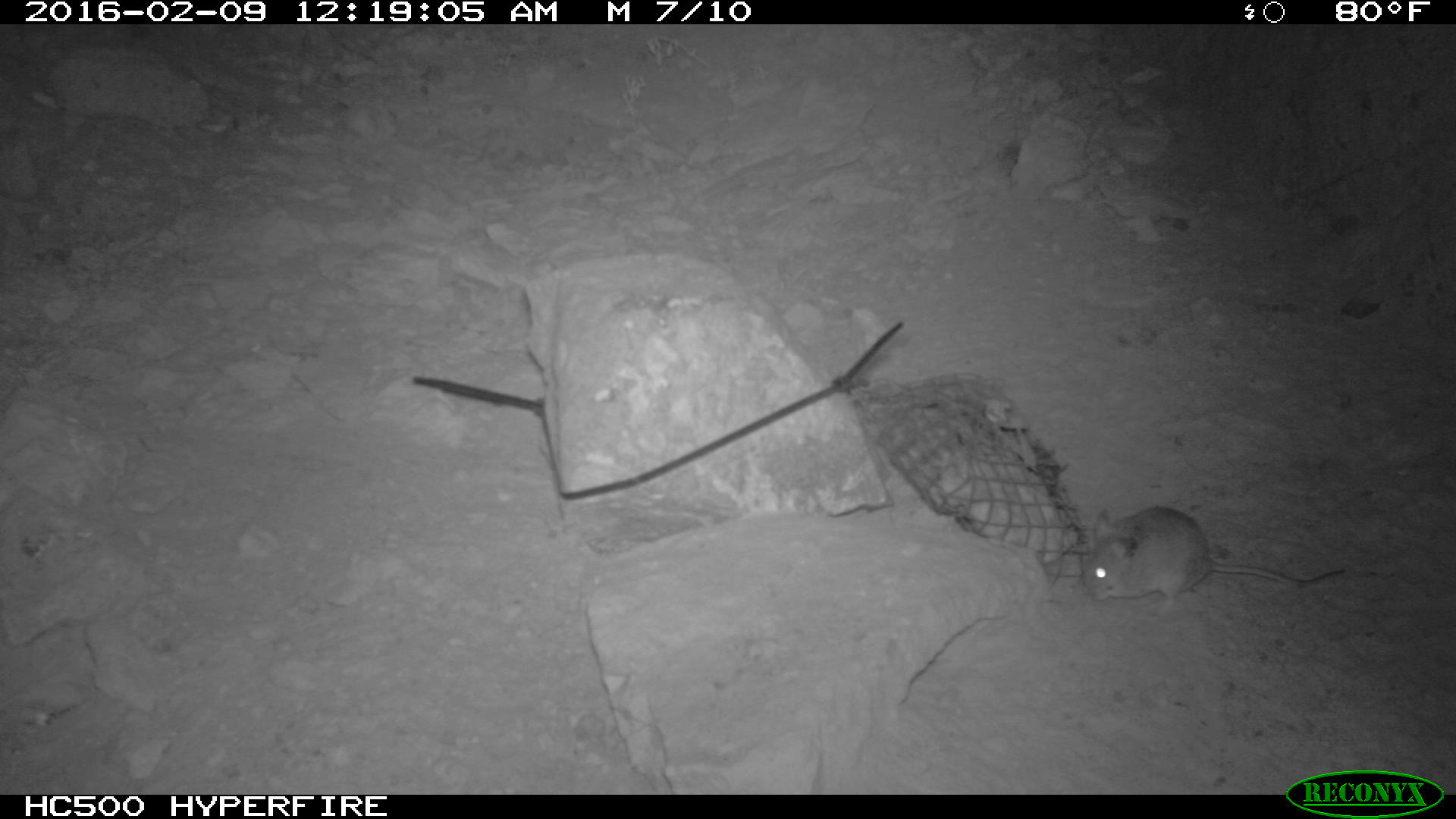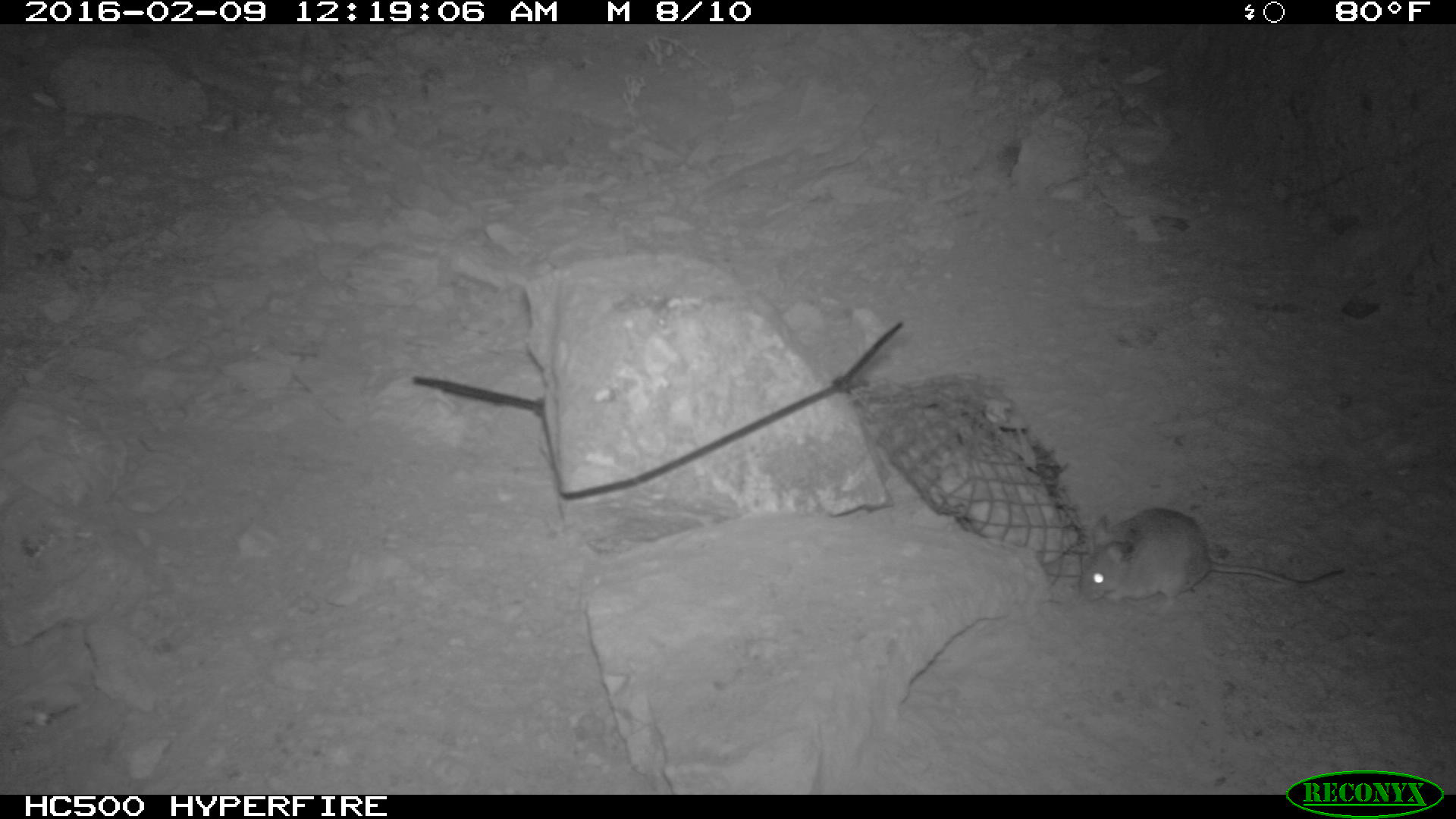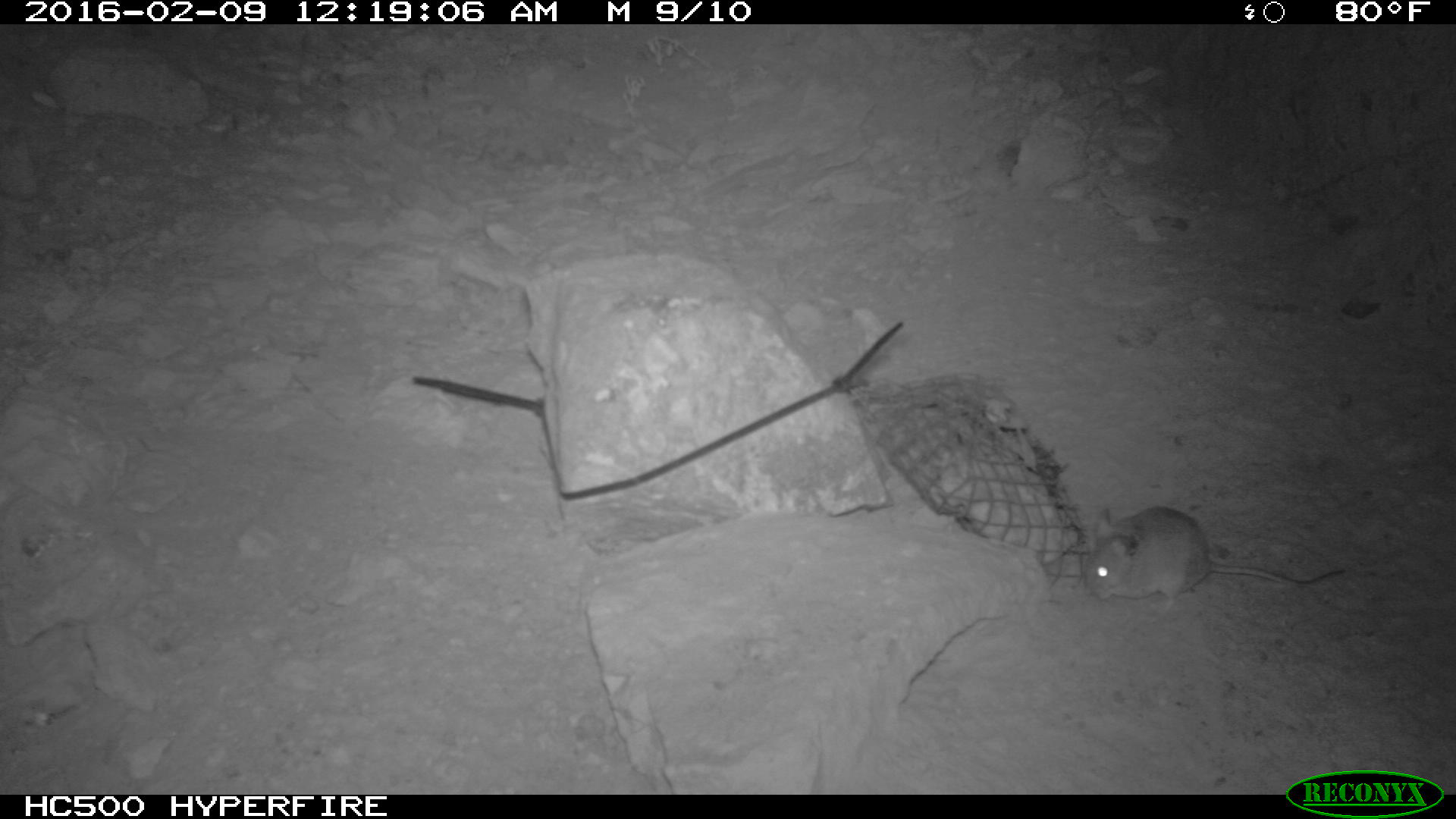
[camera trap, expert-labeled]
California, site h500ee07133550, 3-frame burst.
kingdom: Animalia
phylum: Chordata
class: Mammalia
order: Rodentia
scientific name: Rodentia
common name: rodent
Rodent (Rodentia).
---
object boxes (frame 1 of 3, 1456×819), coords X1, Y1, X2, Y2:
rodent: 1088, 504, 1345, 607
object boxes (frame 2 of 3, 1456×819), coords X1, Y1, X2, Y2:
rodent: 1075, 508, 1344, 617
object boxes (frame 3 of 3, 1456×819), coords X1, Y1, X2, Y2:
rodent: 1085, 505, 1345, 618